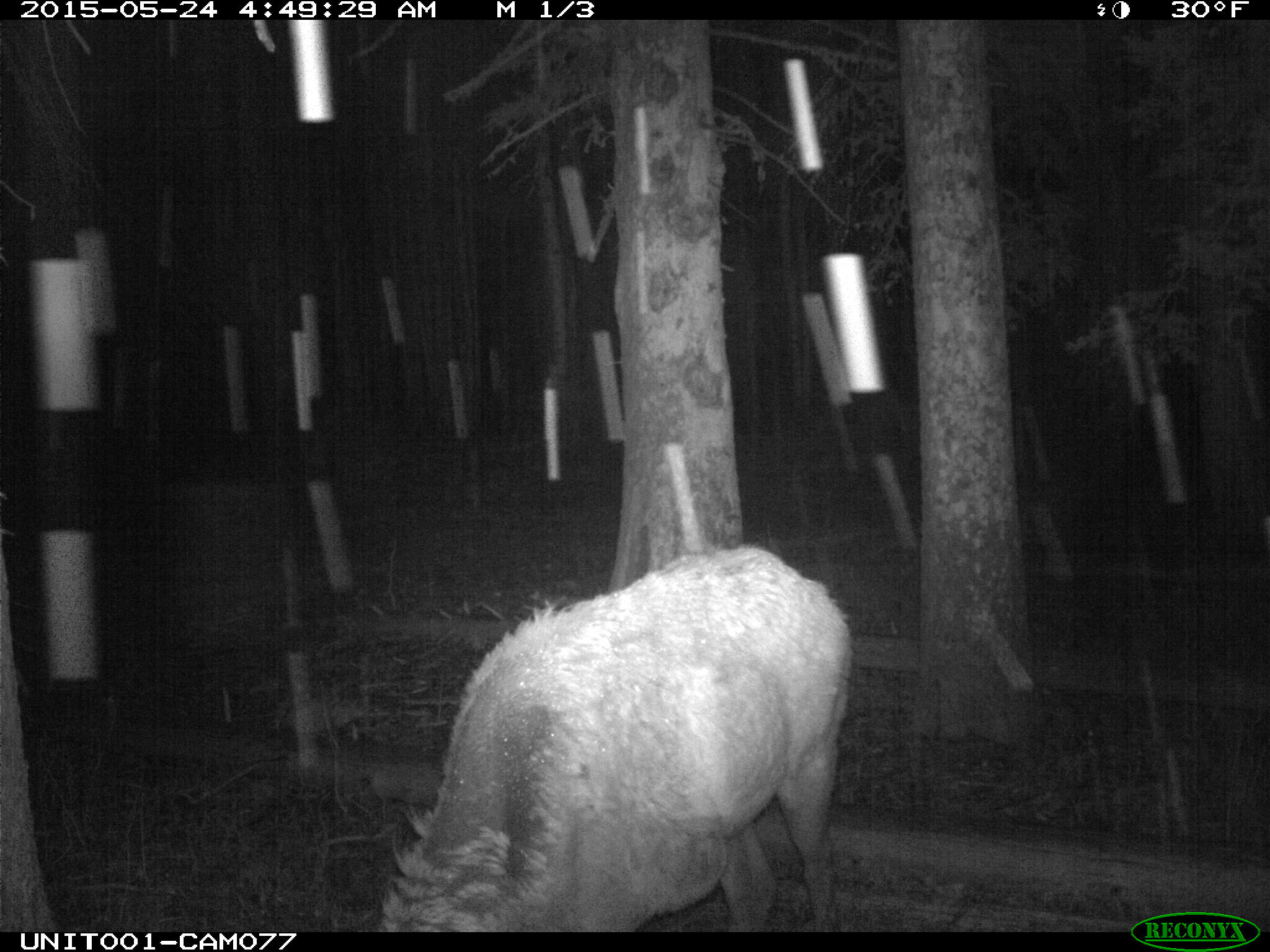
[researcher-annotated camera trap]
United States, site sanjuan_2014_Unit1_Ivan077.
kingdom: Animalia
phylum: Chordata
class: Mammalia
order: Artiodactyla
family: Cervidae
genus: Cervus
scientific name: Cervus elaphus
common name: red deer